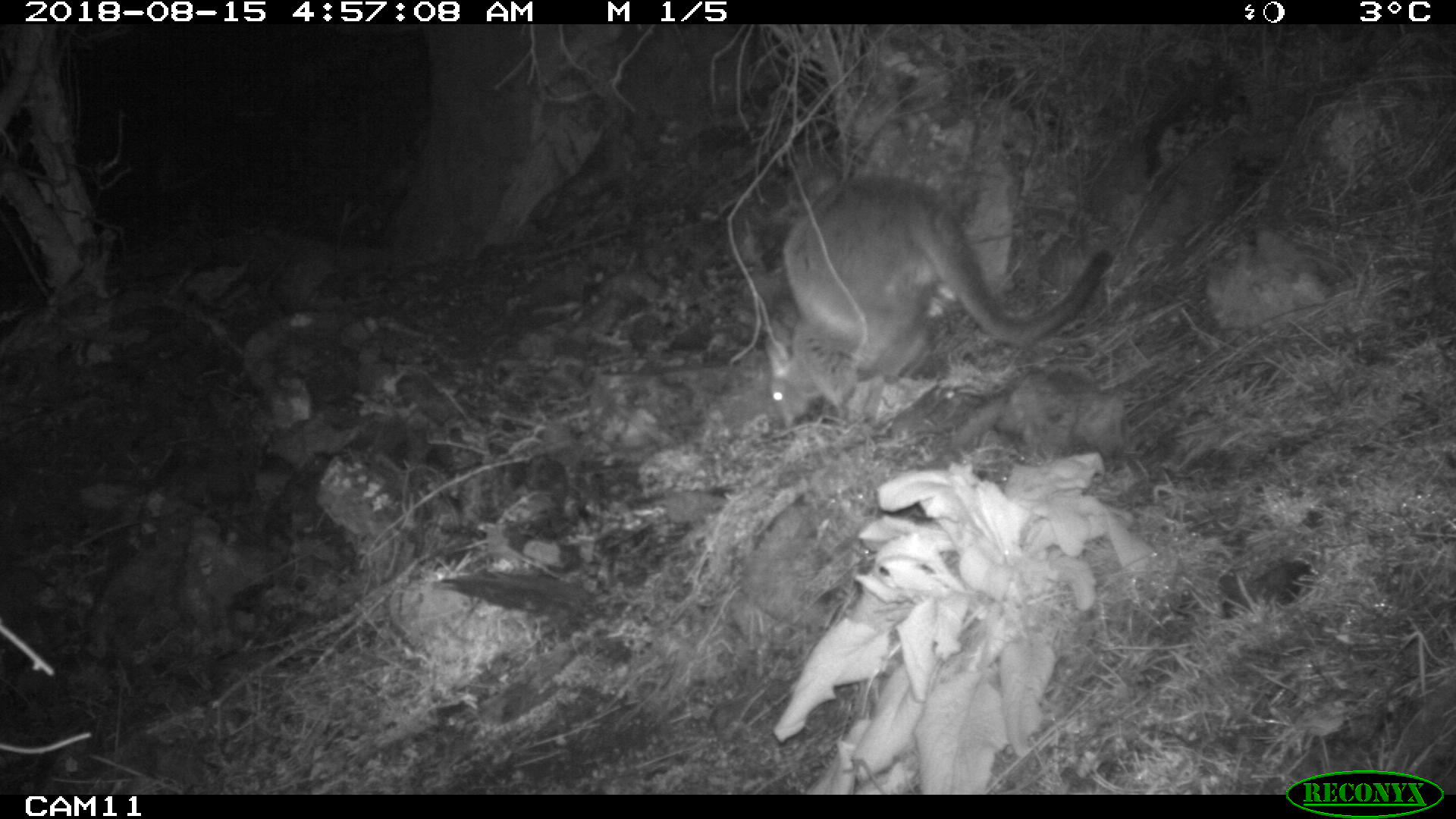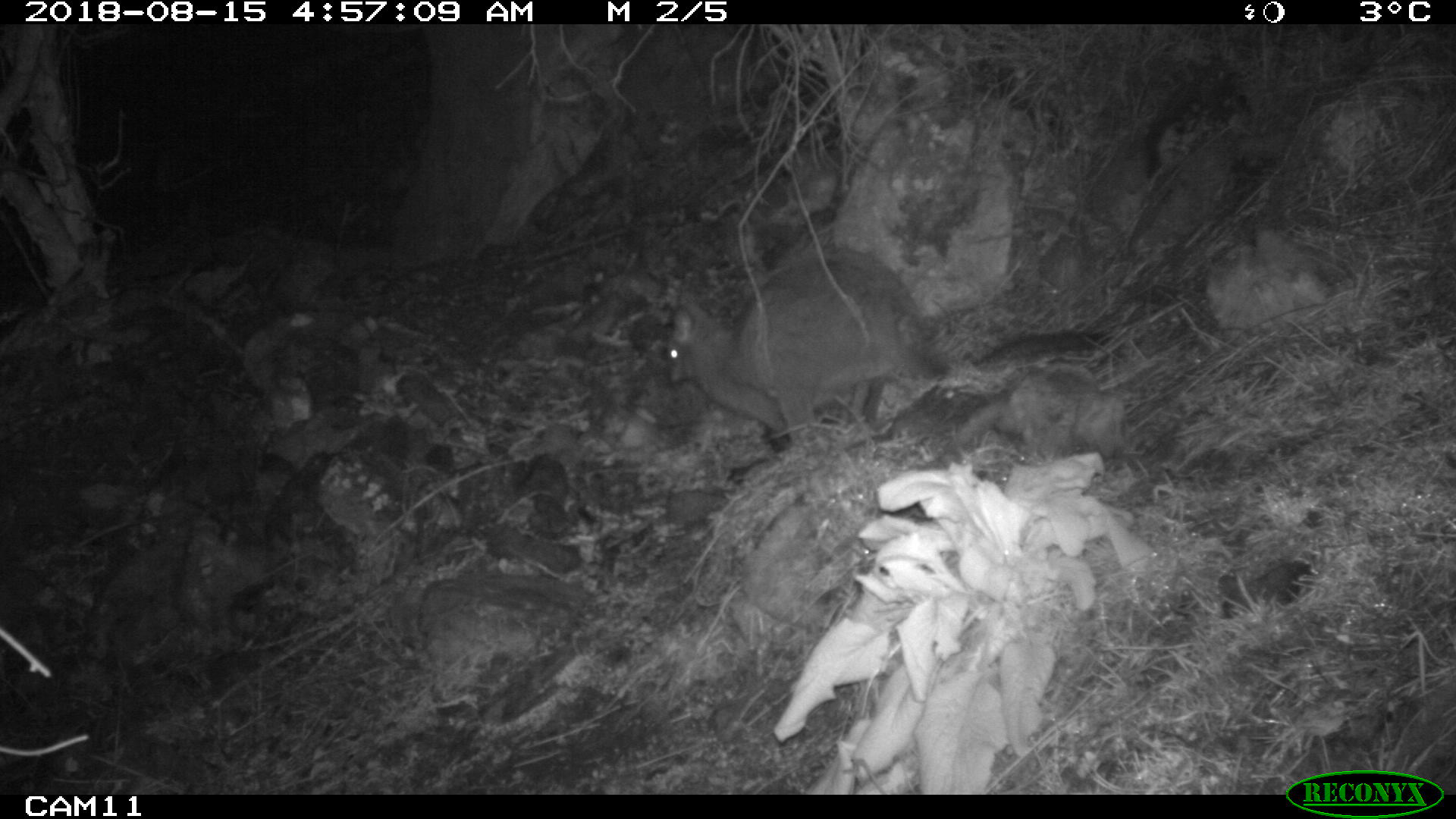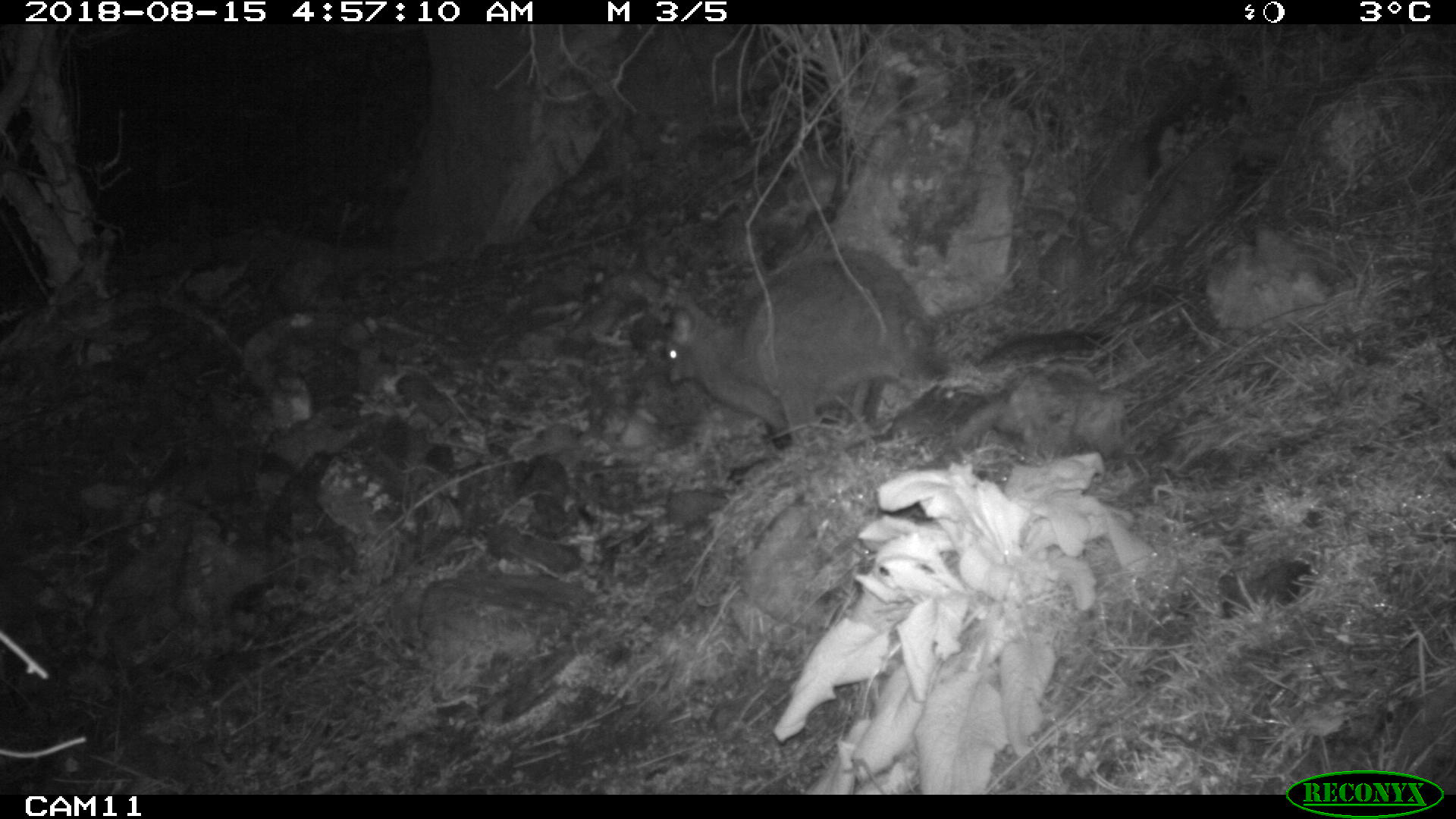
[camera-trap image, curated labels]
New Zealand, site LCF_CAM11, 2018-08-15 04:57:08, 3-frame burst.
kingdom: Animalia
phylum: Chordata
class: Mammalia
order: Diprotodontia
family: Macropodidae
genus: Notamacropus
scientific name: Notamacropus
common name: wallaby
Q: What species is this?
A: Wallaby (Notamacropus).